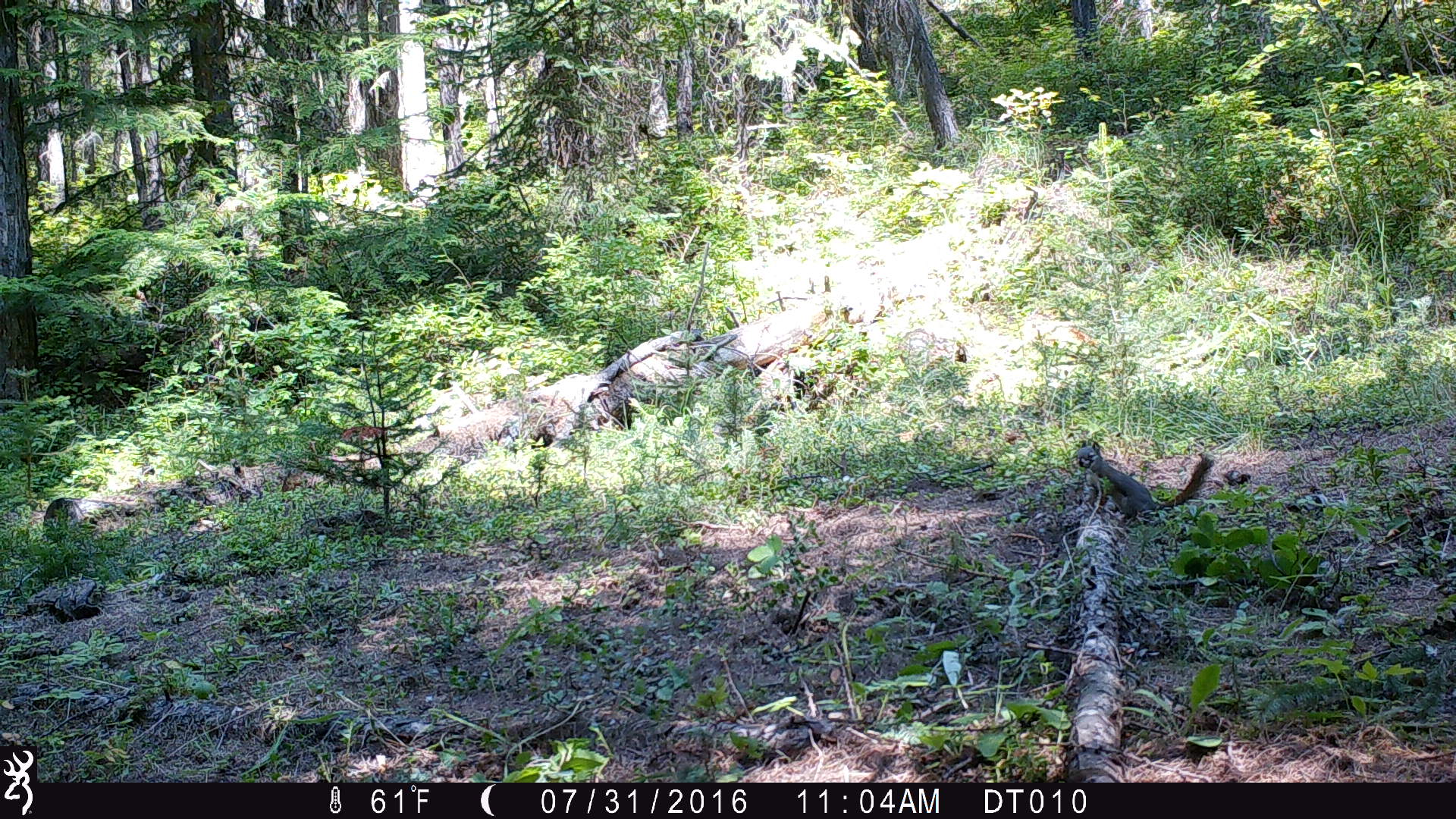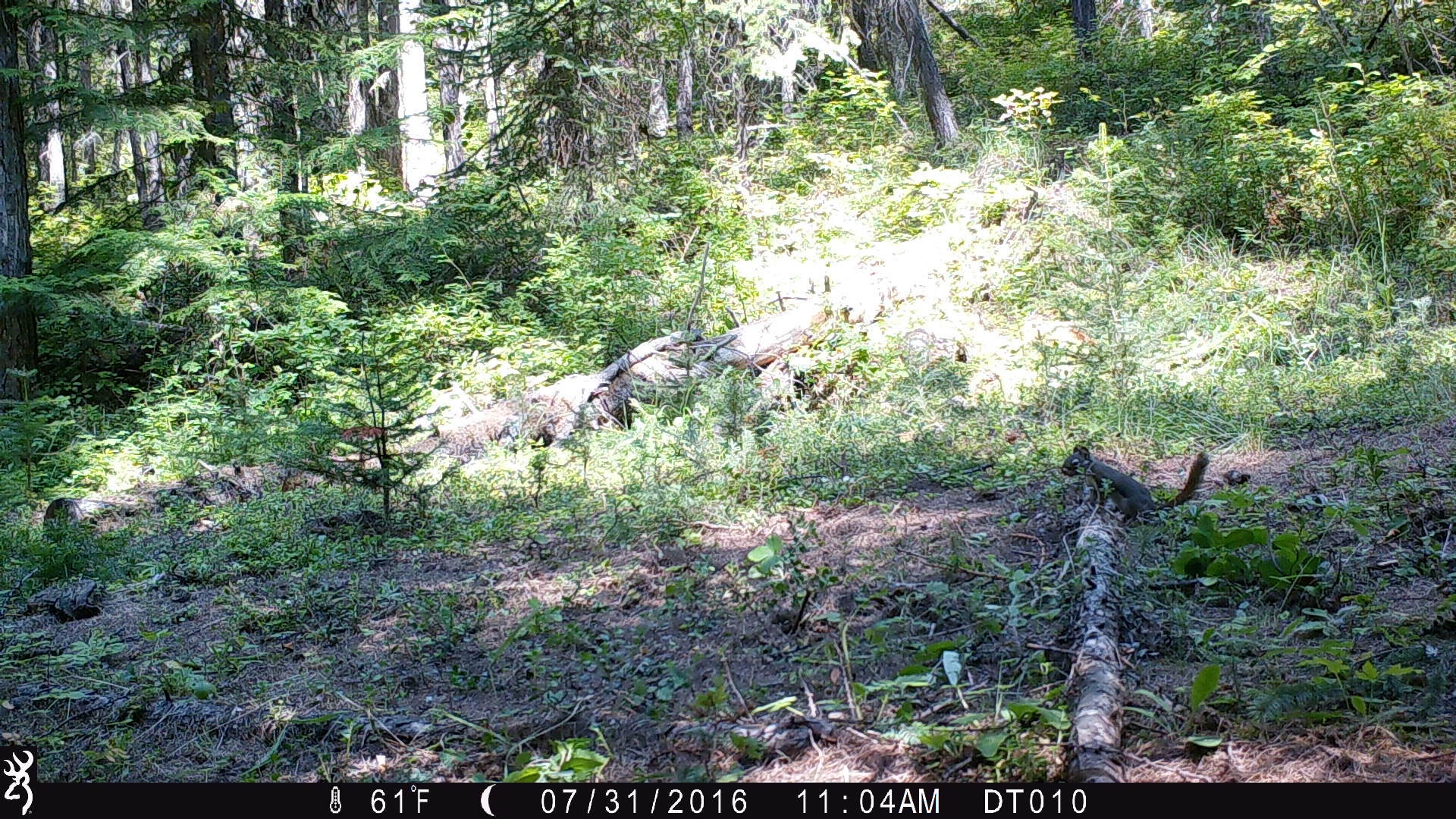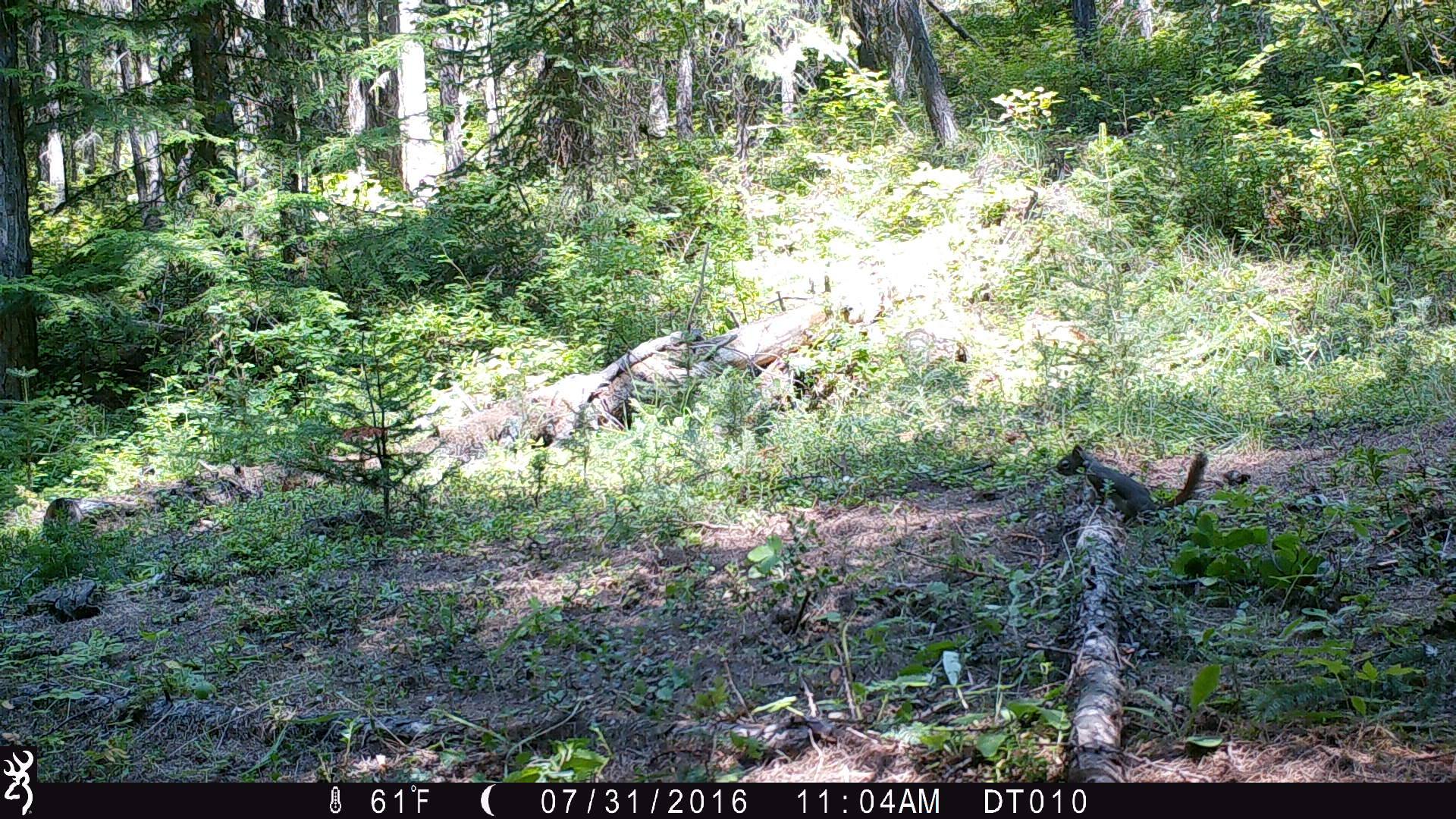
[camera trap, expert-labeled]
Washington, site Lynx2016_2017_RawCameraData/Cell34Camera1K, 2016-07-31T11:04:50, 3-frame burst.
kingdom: Animalia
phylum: Chordata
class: Mammalia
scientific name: Mammalia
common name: small mammal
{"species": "small mammal (Mammalia)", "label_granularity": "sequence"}